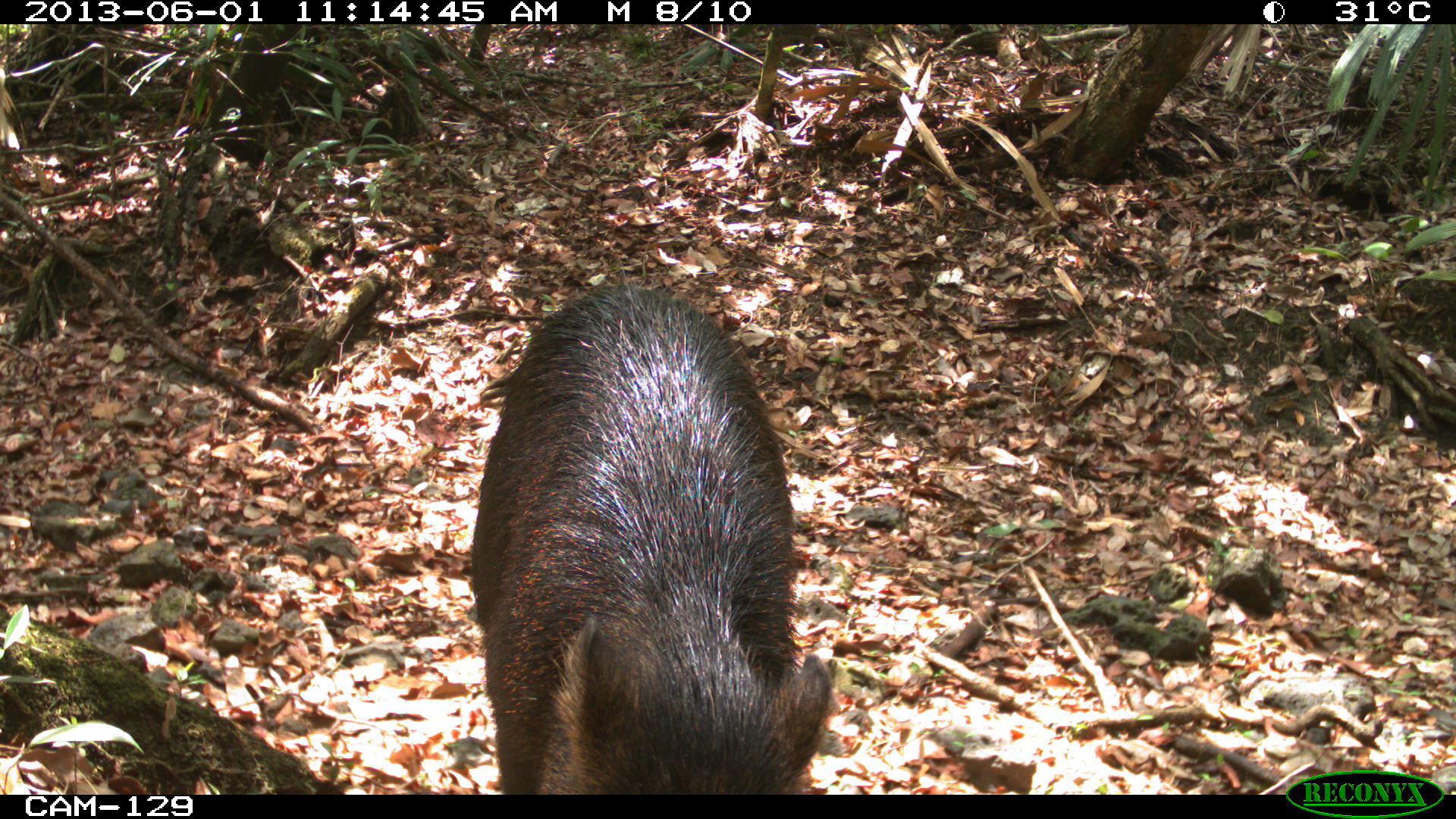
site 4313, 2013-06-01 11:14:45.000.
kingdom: Animalia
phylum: Chordata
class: Mammalia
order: Artiodactyla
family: Tayassuidae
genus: Tayassu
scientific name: Tayassu pecari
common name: white-lipped peccary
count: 9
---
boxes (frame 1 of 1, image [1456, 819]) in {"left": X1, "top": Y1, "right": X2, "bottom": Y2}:
tayassu pecari: {"left": 467, "top": 275, "right": 830, "bottom": 795}